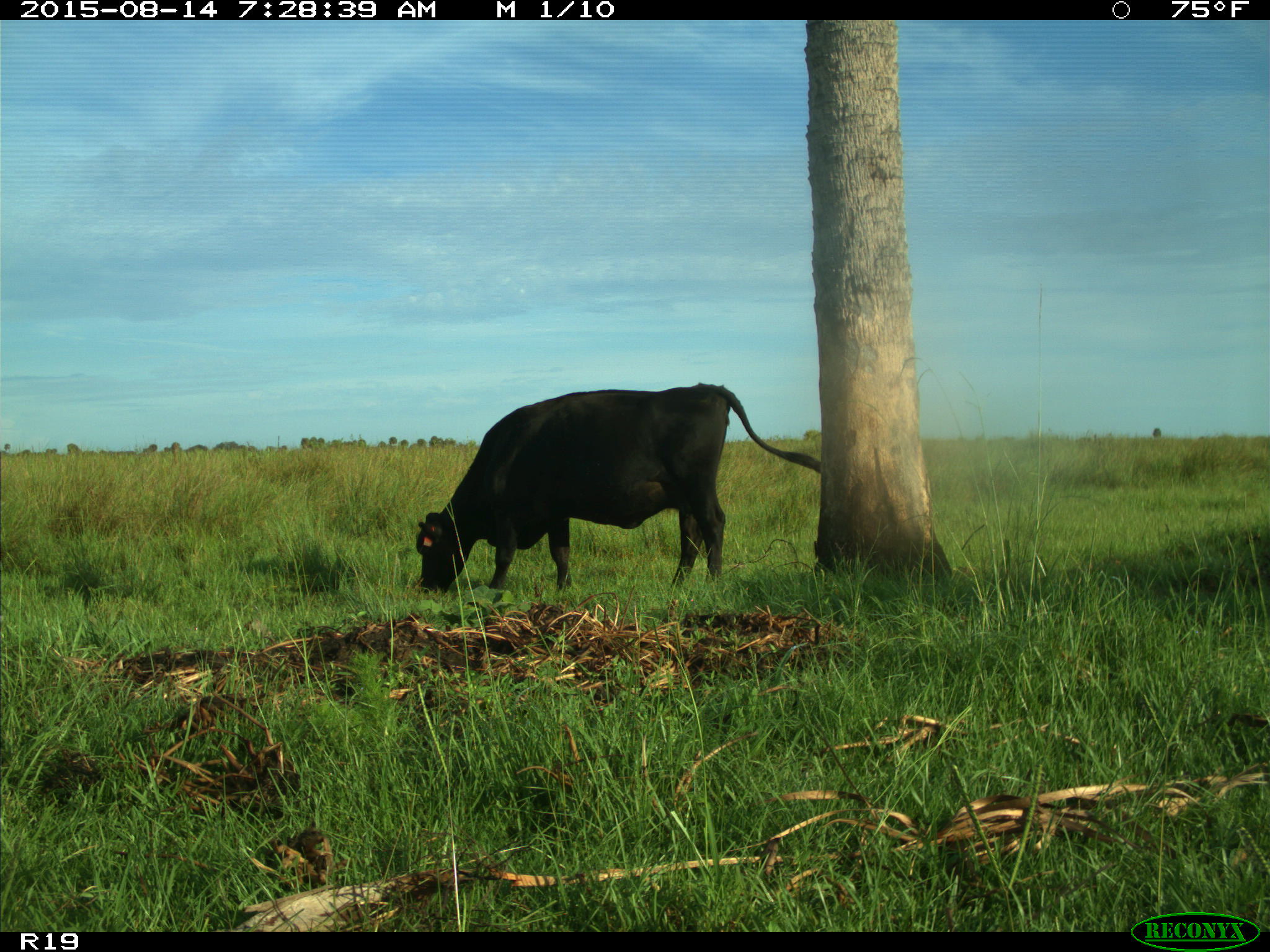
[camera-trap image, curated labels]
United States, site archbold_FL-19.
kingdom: Animalia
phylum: Chordata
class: Mammalia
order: Artiodactyla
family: Bovidae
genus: Bos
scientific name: Bos taurus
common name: domestic cow